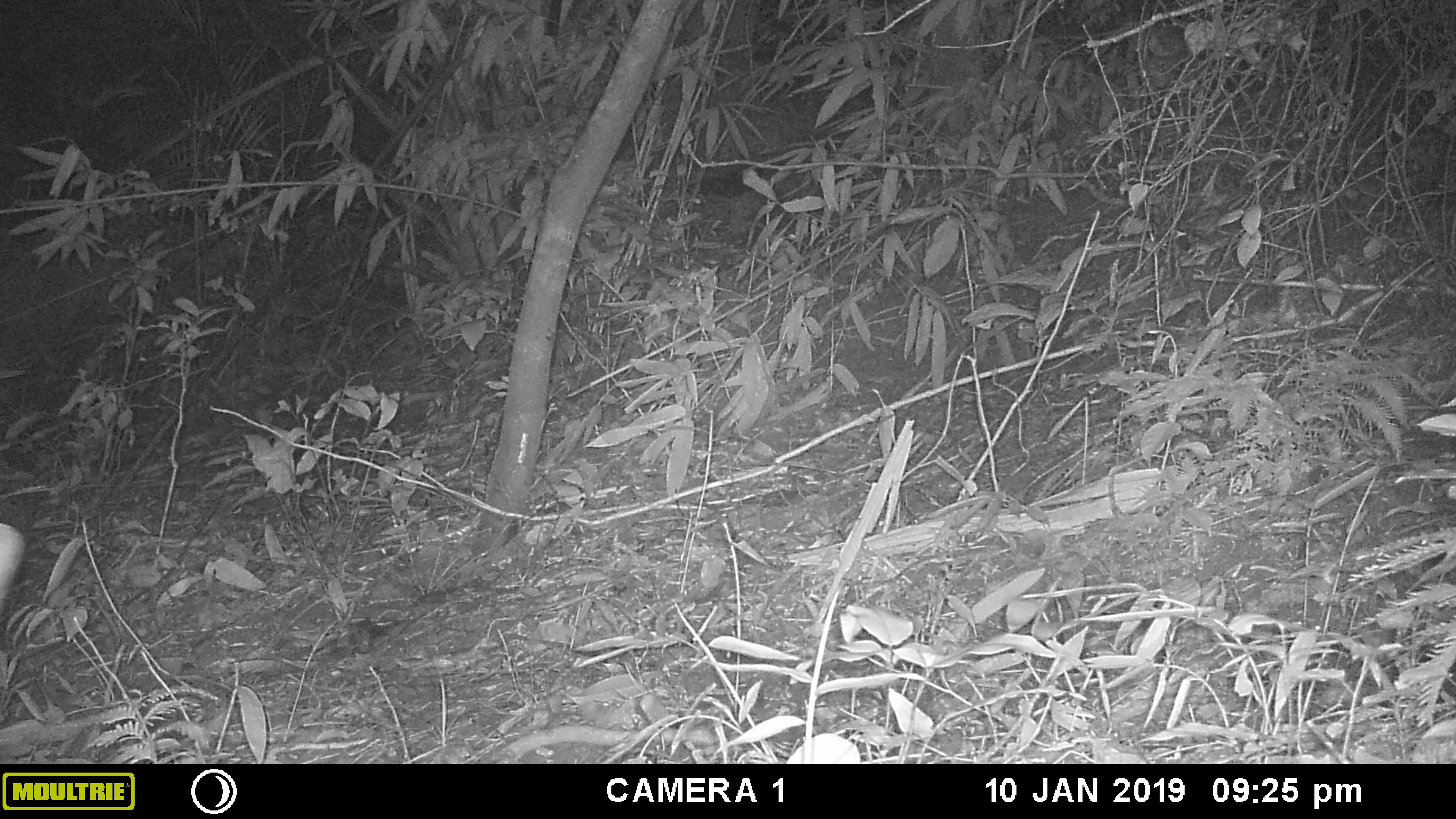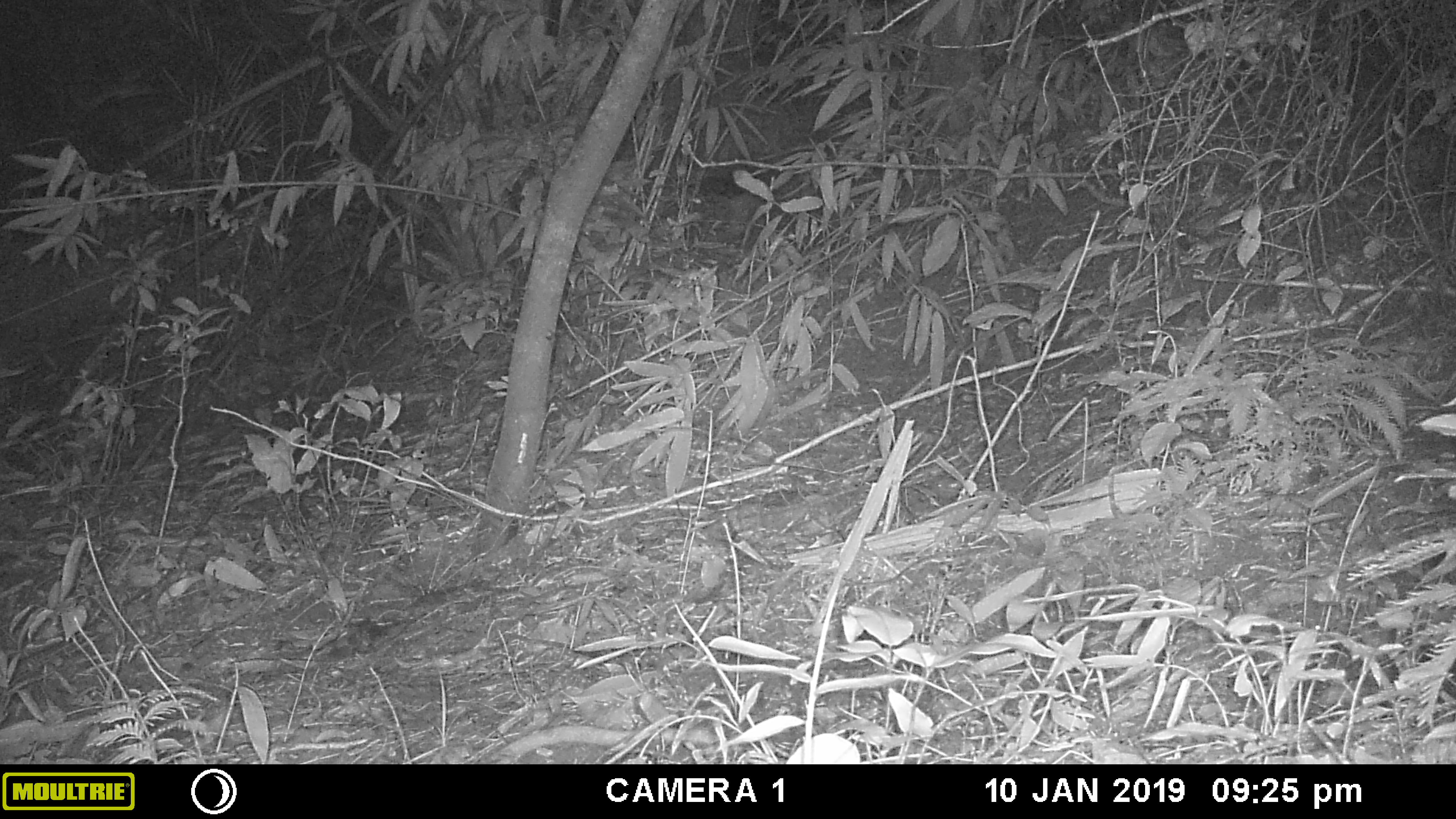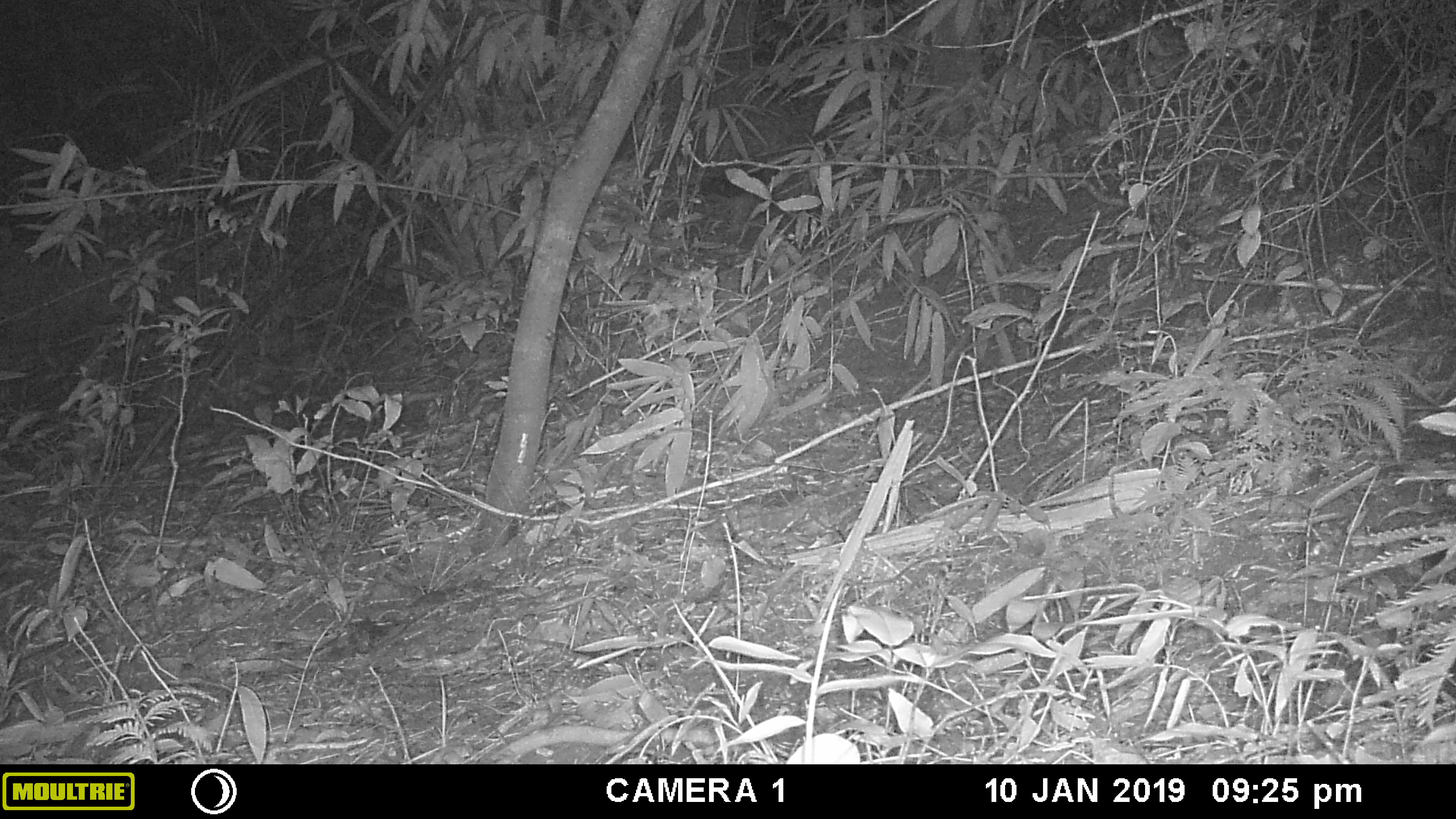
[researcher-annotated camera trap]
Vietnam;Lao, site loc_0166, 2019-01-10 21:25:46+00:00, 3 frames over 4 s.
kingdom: Animalia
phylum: Chordata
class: Mammalia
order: Artiodactyla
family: Cervidae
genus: Rusa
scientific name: Rusa unicolor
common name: sambar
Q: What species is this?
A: Sambar (Rusa unicolor).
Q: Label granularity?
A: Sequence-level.